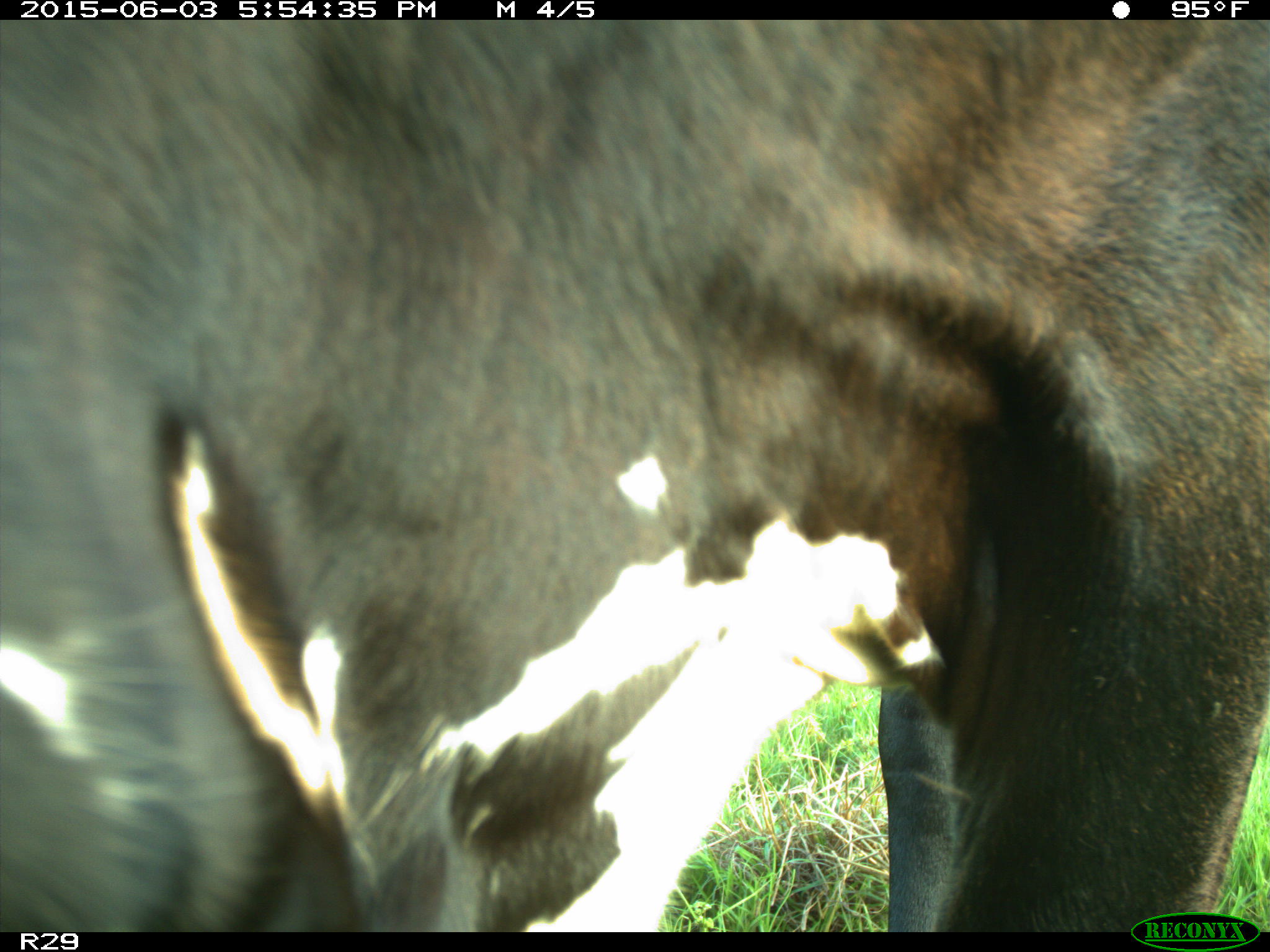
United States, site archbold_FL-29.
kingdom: Animalia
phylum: Chordata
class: Mammalia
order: Artiodactyla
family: Bovidae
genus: Bos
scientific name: Bos taurus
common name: domestic cow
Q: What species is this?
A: Bos taurus (domestic cow).